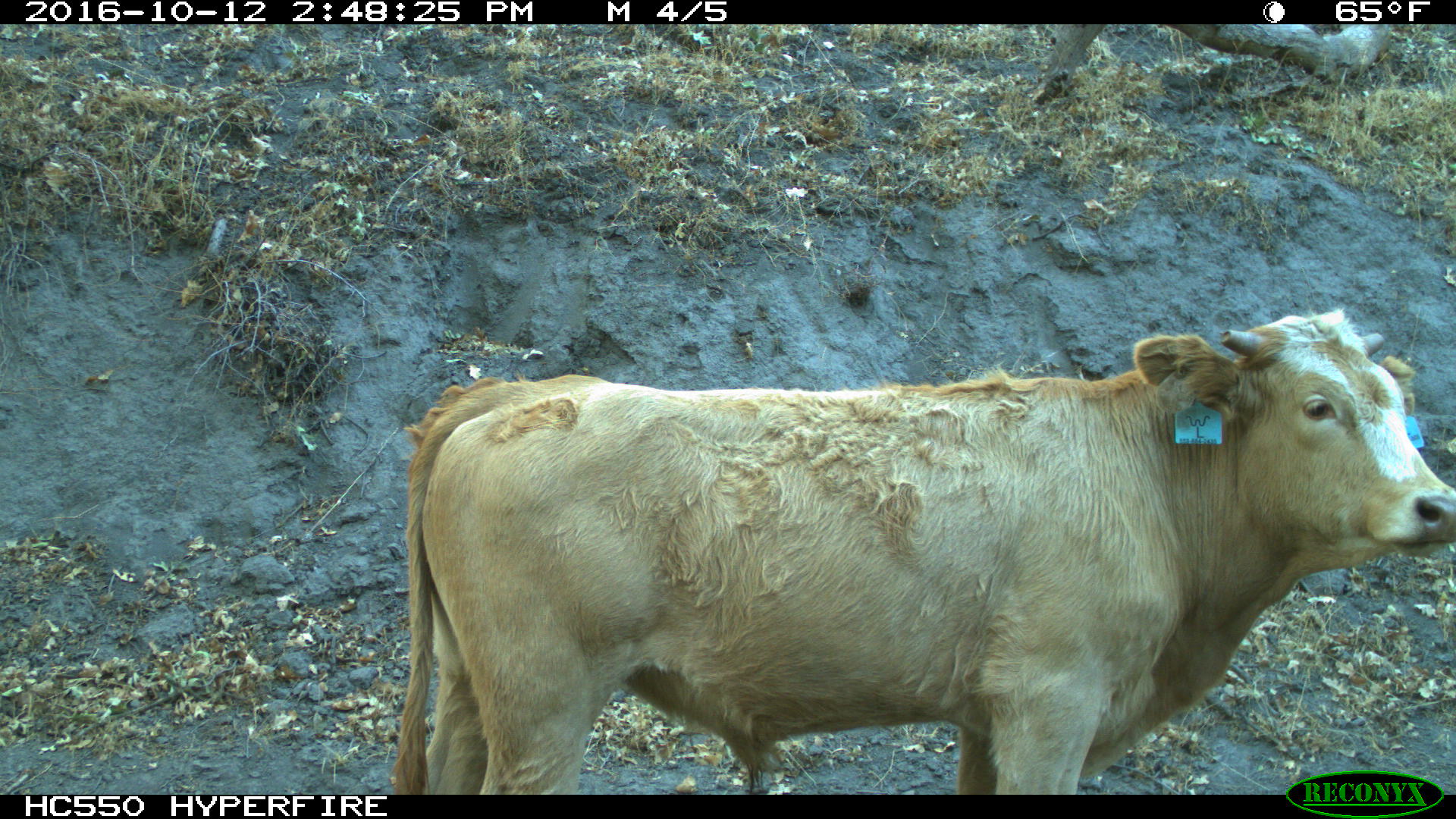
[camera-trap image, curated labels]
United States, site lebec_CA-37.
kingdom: Animalia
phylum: Chordata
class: Mammalia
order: Artiodactyla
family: Bovidae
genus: Bos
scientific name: Bos taurus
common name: domestic cow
Bos taurus (domestic cow).